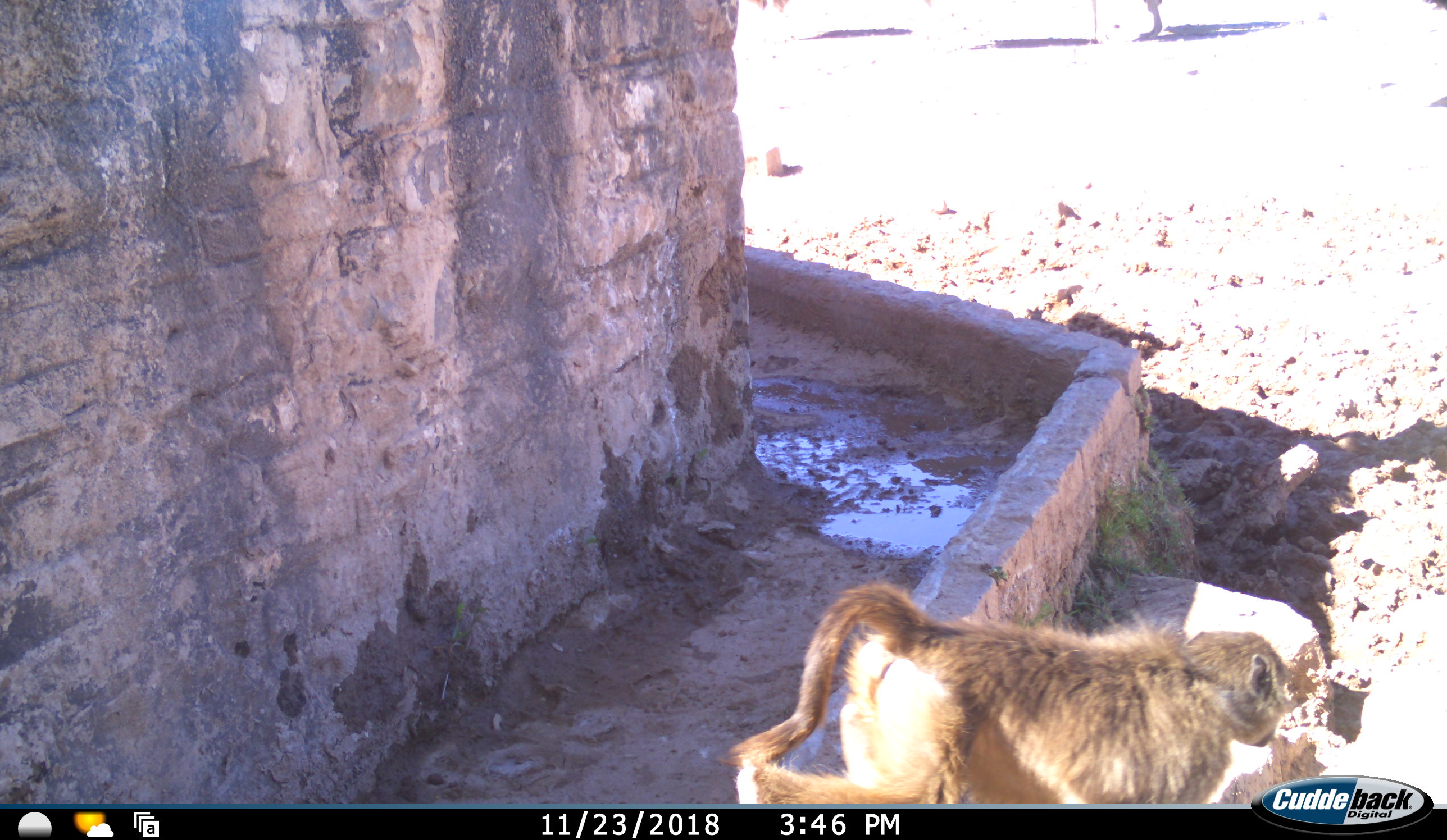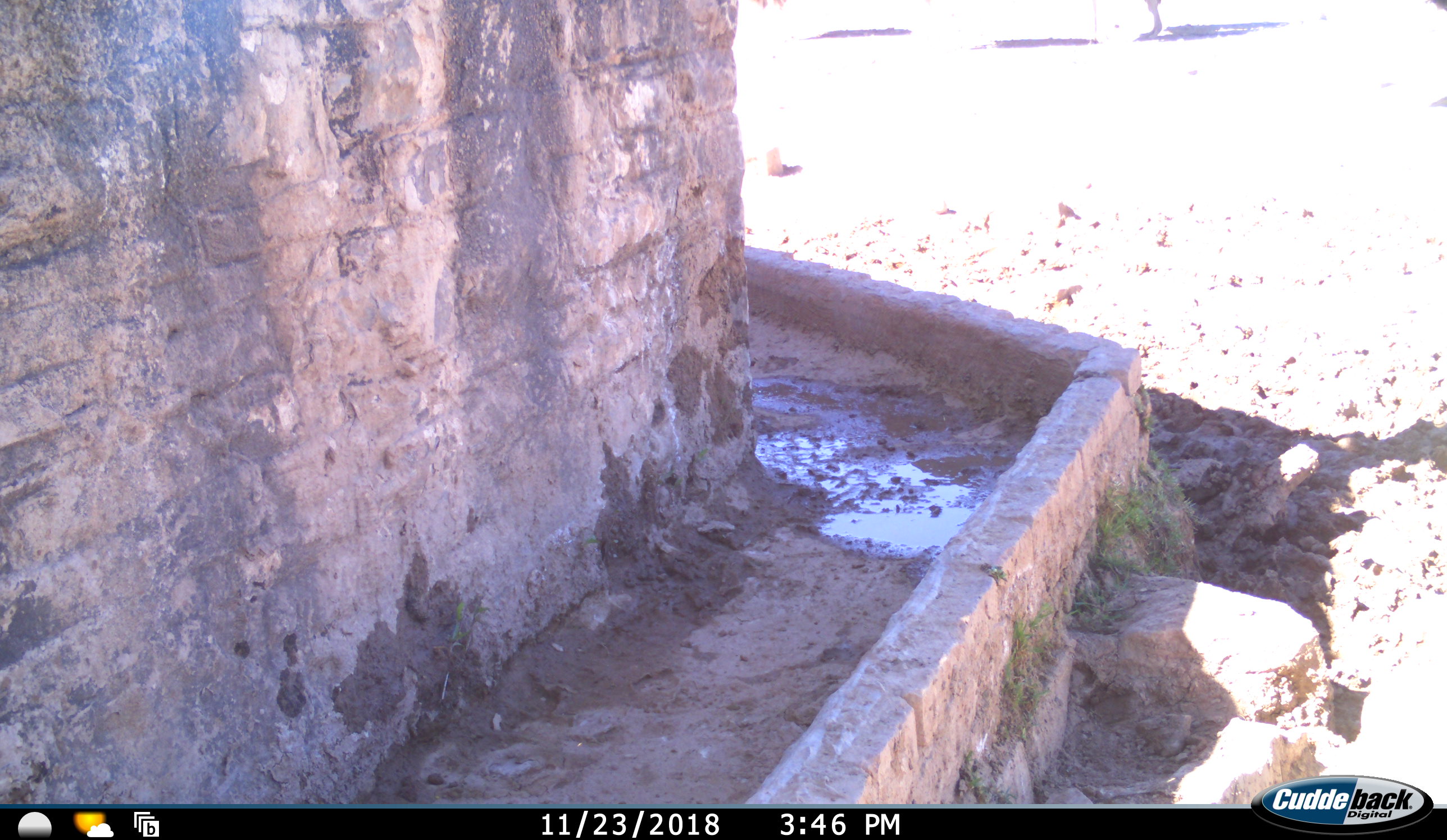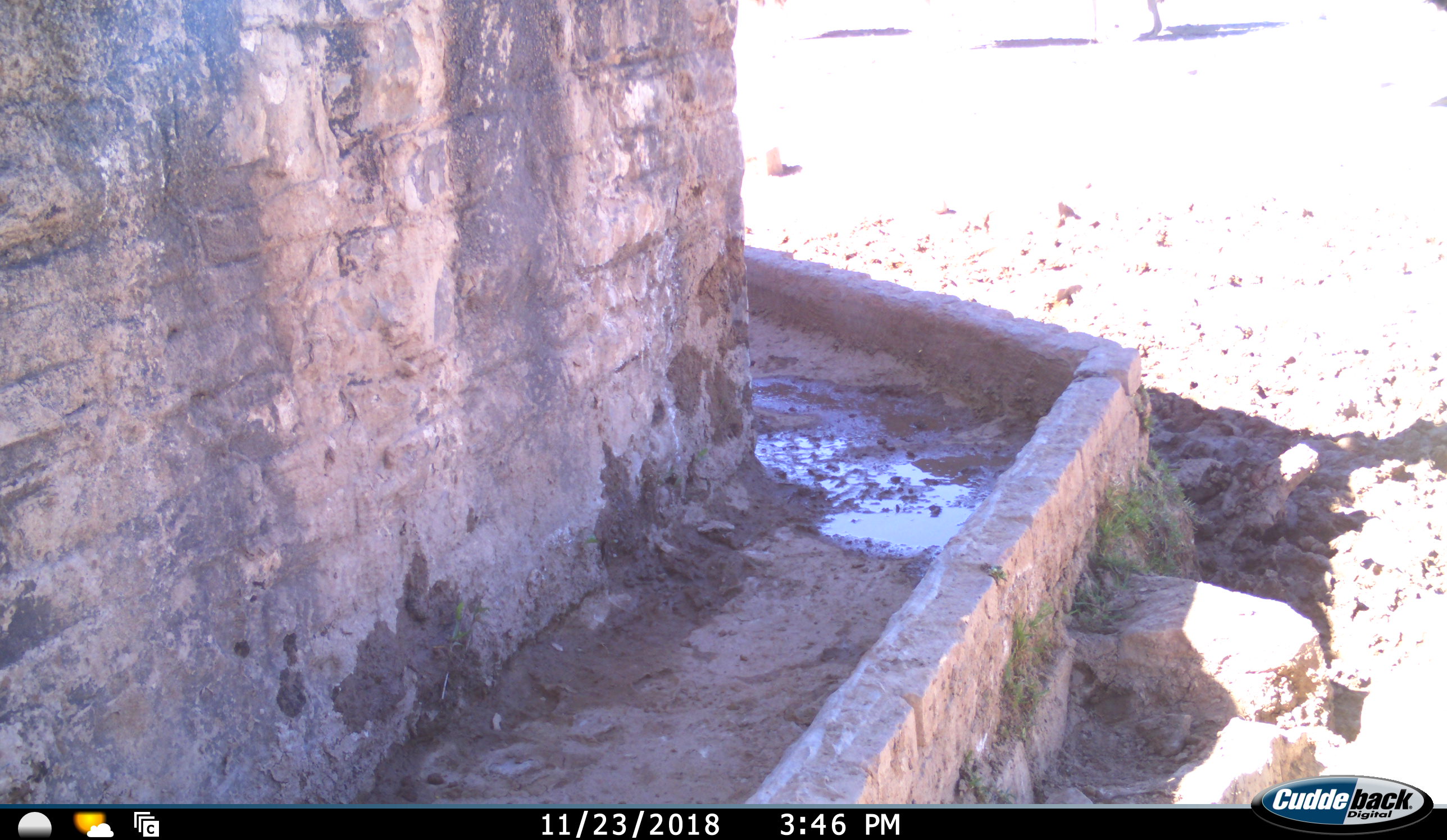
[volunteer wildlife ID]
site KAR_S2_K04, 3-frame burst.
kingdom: Animalia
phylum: Chordata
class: Mammalia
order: Primates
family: Cercopithecidae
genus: Papio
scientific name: Papio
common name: baboon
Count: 1.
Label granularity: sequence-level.